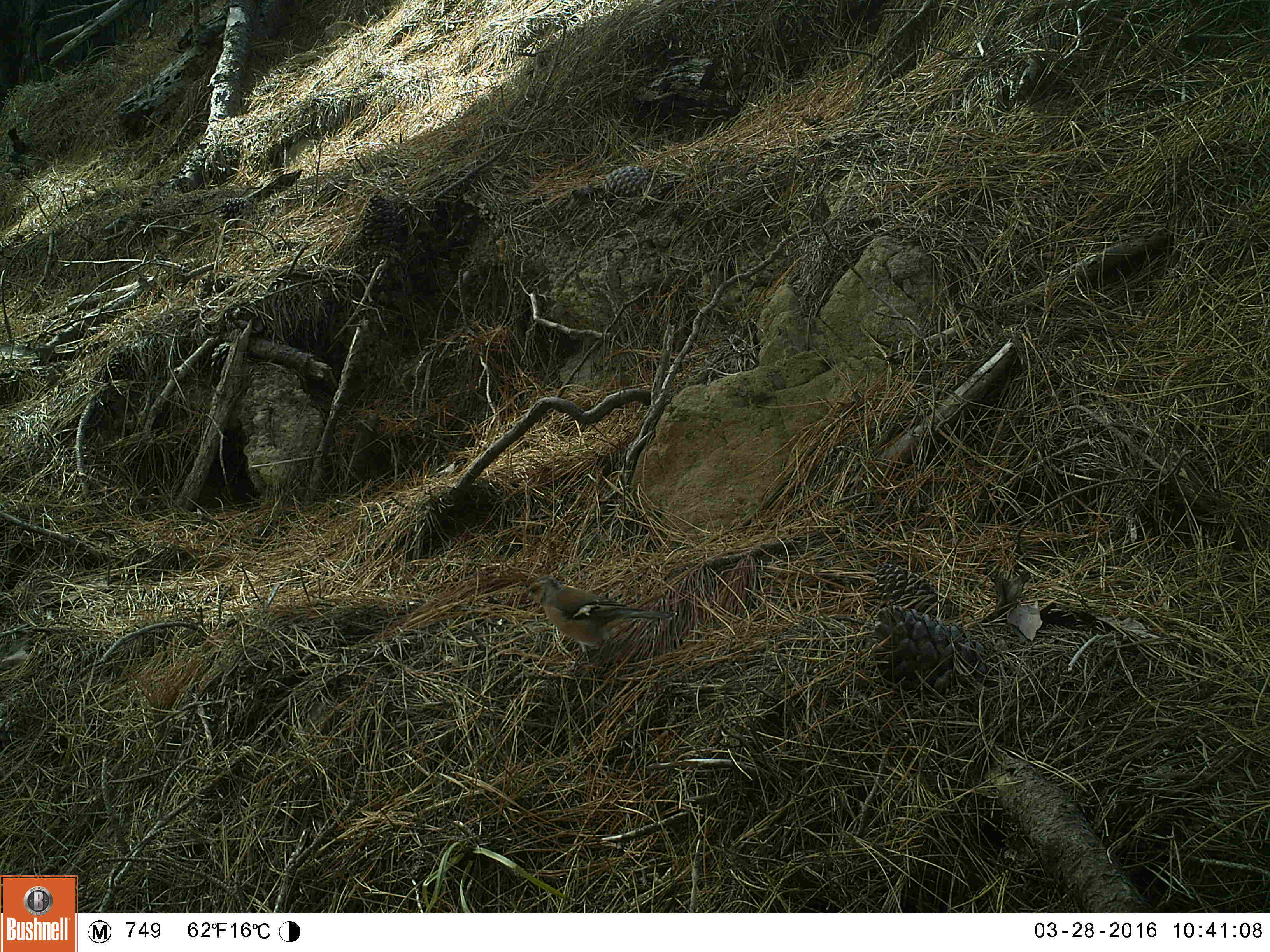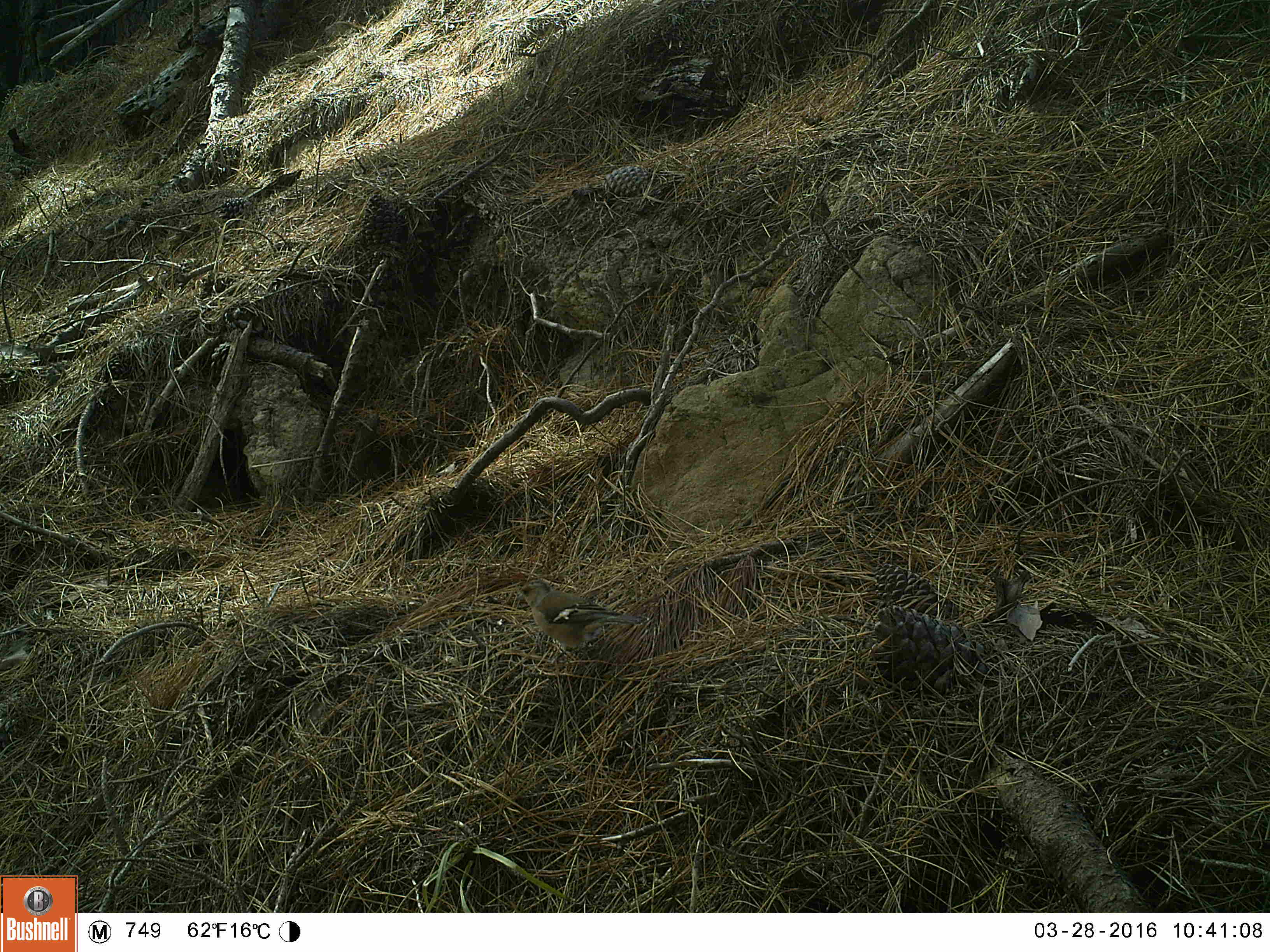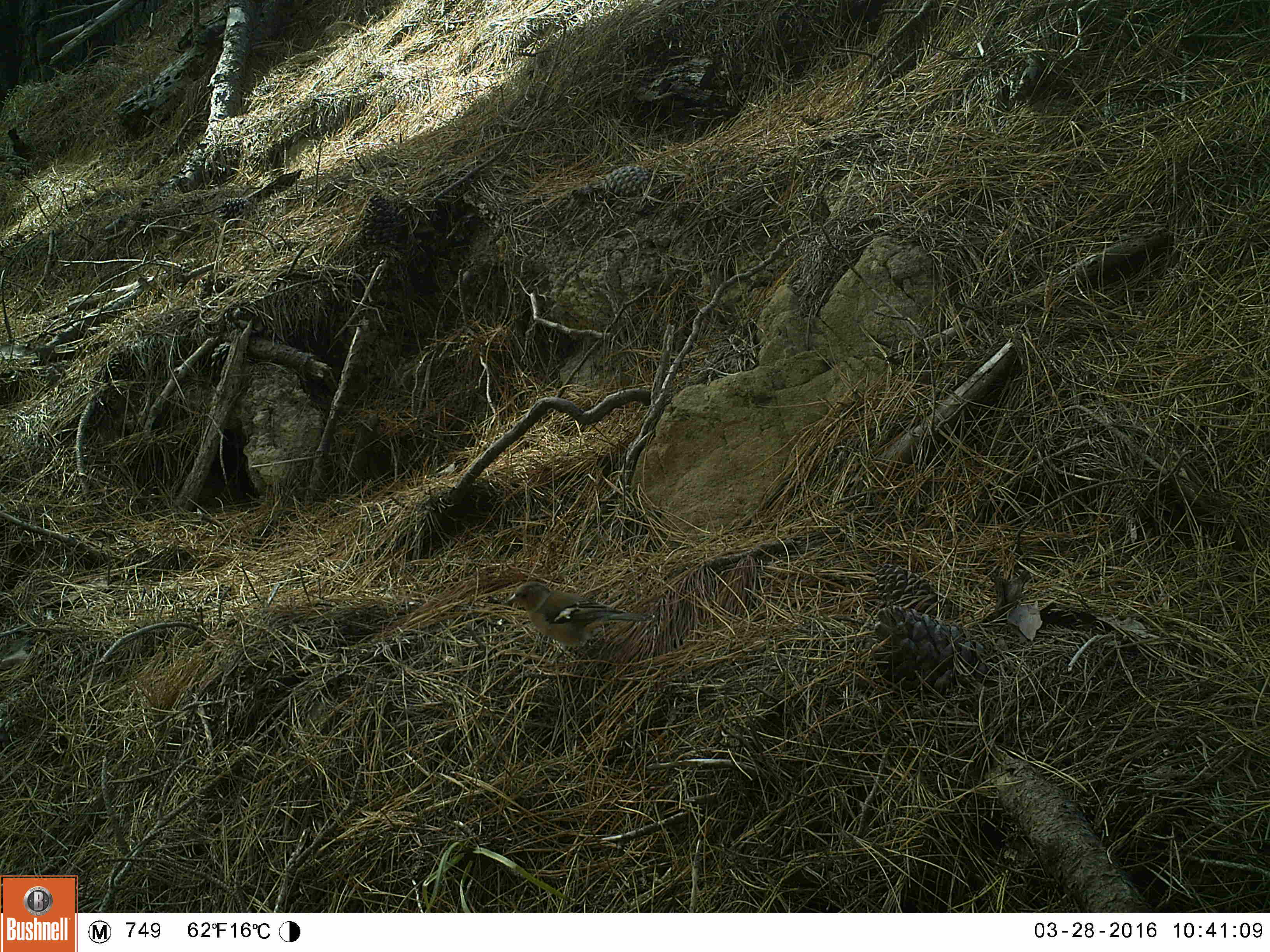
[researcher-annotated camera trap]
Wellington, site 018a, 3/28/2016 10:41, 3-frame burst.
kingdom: Animalia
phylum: Chordata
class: Aves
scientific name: Aves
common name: bird